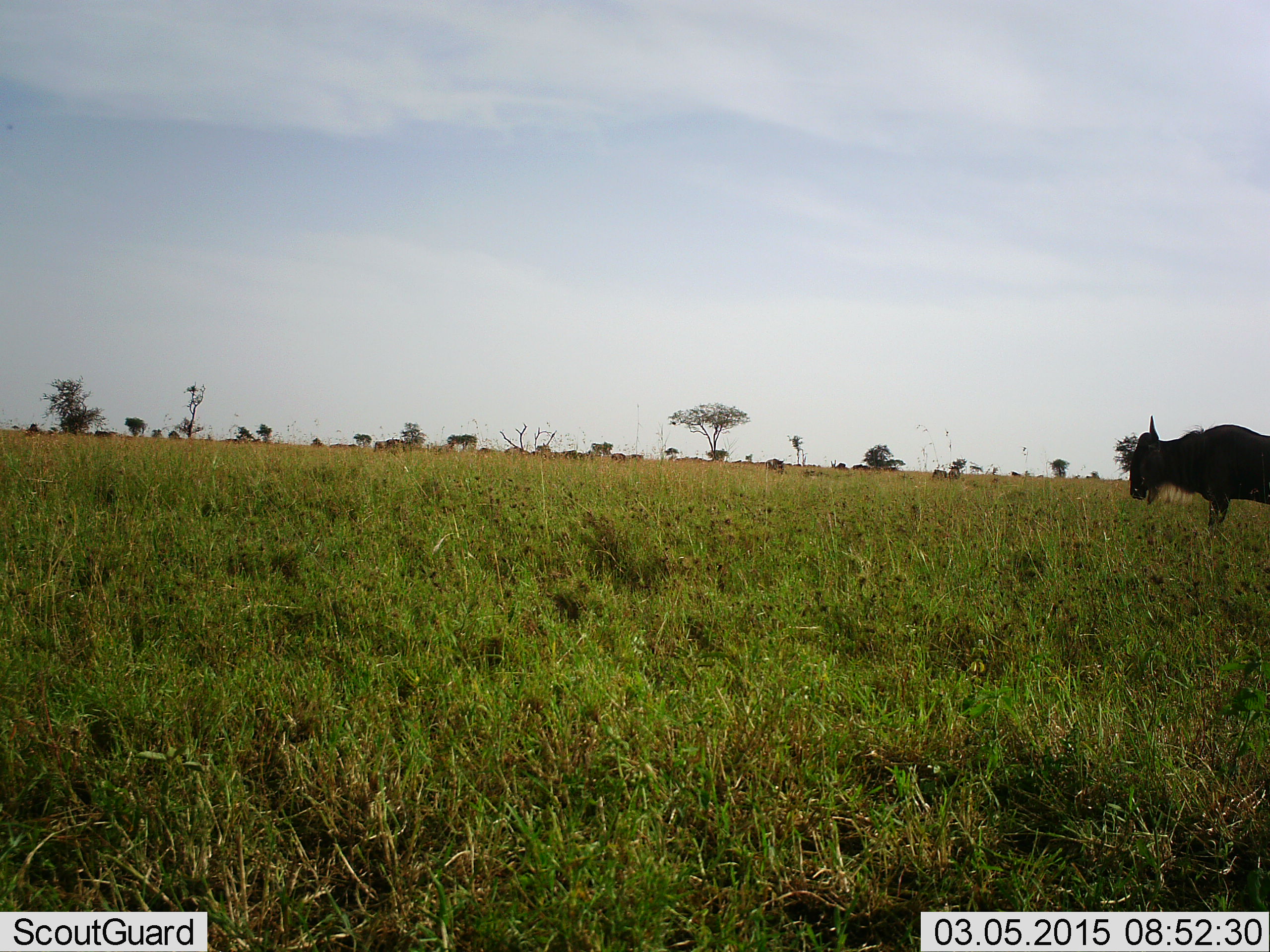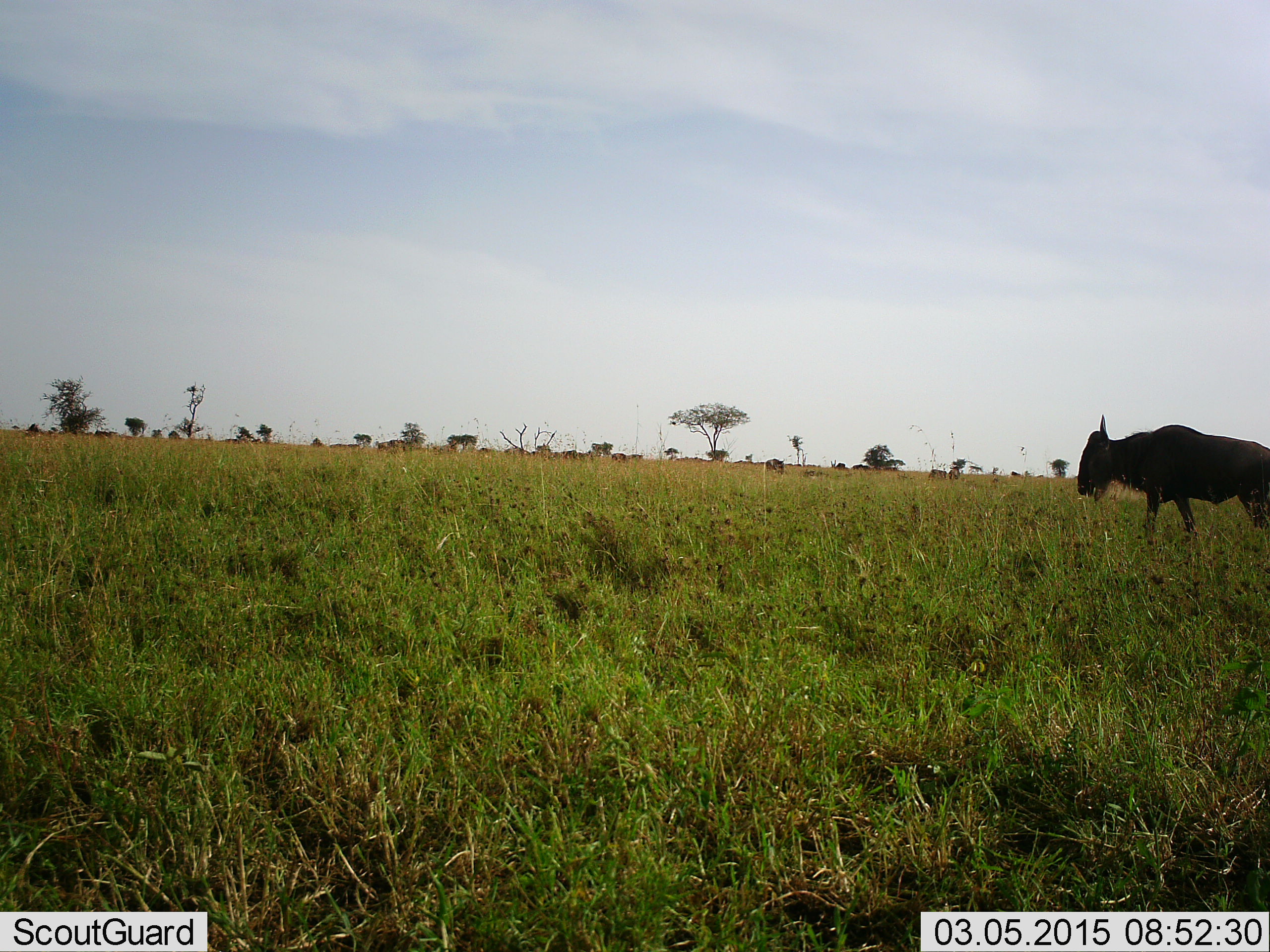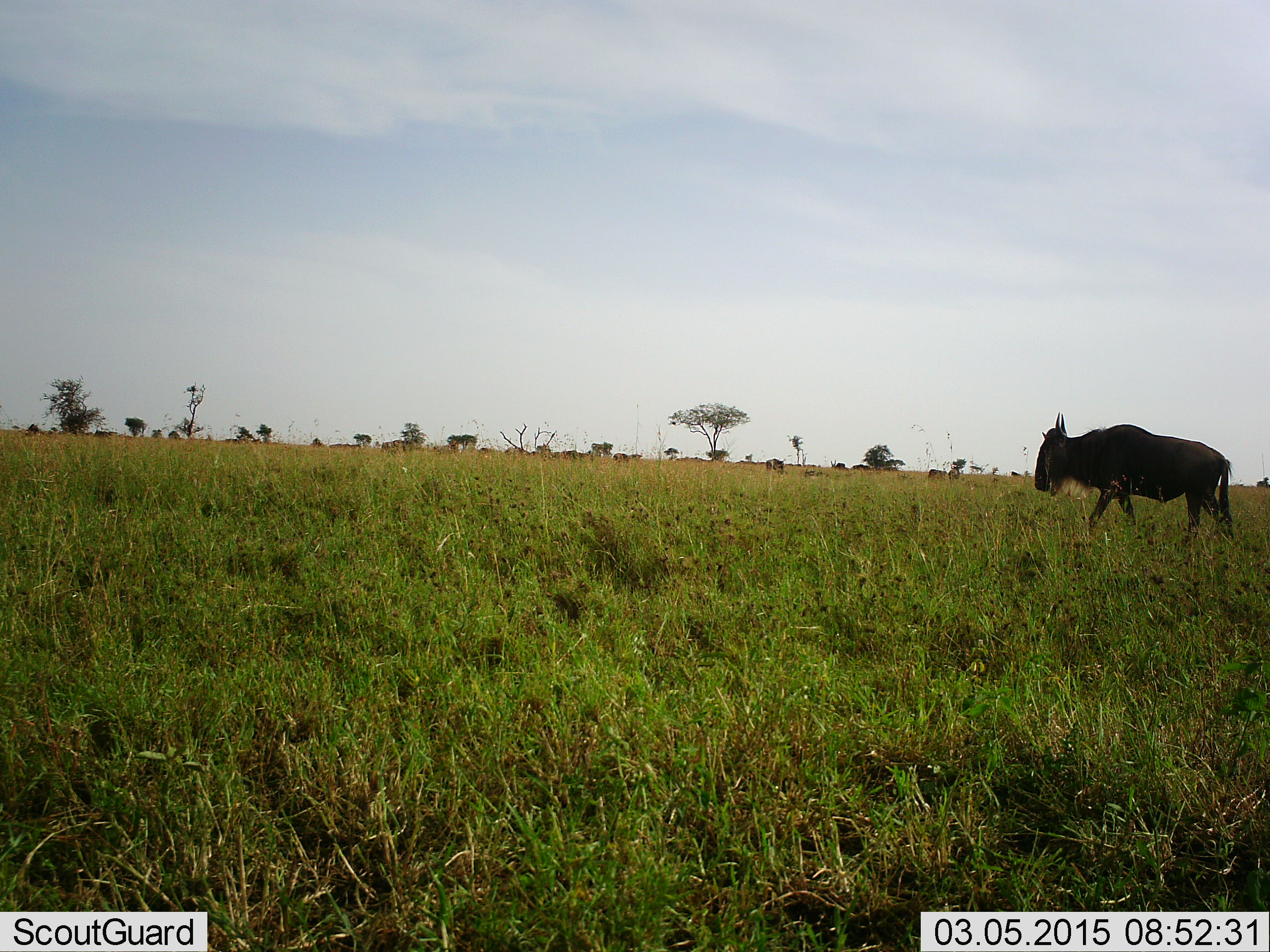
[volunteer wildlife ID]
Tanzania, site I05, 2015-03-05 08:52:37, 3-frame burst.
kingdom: Animalia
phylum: Chordata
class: Mammalia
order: Artiodactyla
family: Bovidae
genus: Connochaetes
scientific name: Connochaetes taurinus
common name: blue wildebeest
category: wildebeest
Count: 1.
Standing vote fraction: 30%.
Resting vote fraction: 0%.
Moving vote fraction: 80%.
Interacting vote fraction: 0%.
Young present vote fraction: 0%.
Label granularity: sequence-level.